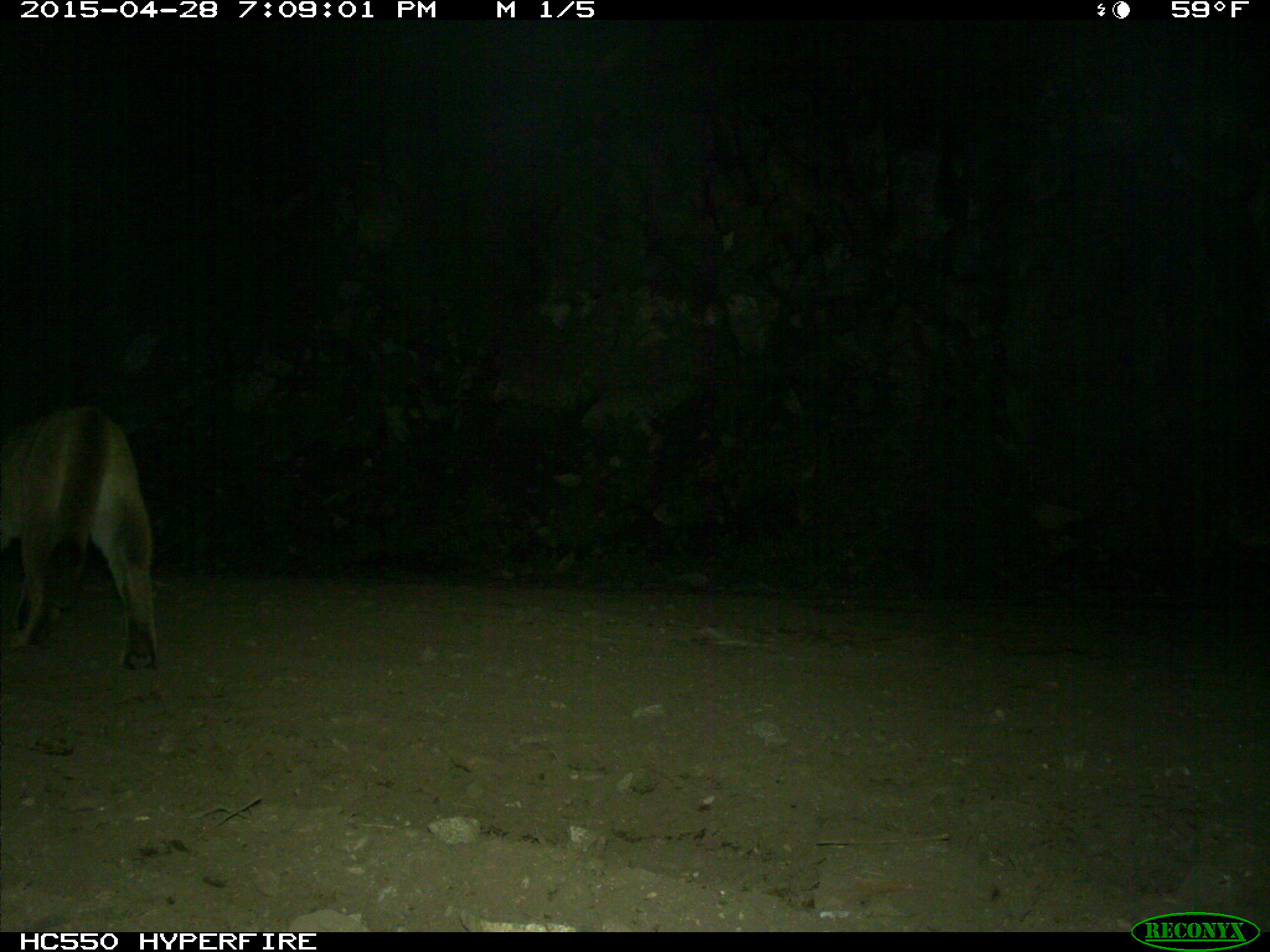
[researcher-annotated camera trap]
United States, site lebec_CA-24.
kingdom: Animalia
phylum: Chordata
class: Mammalia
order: Carnivora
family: Felidae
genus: Puma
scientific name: Puma concolor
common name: mountain lion